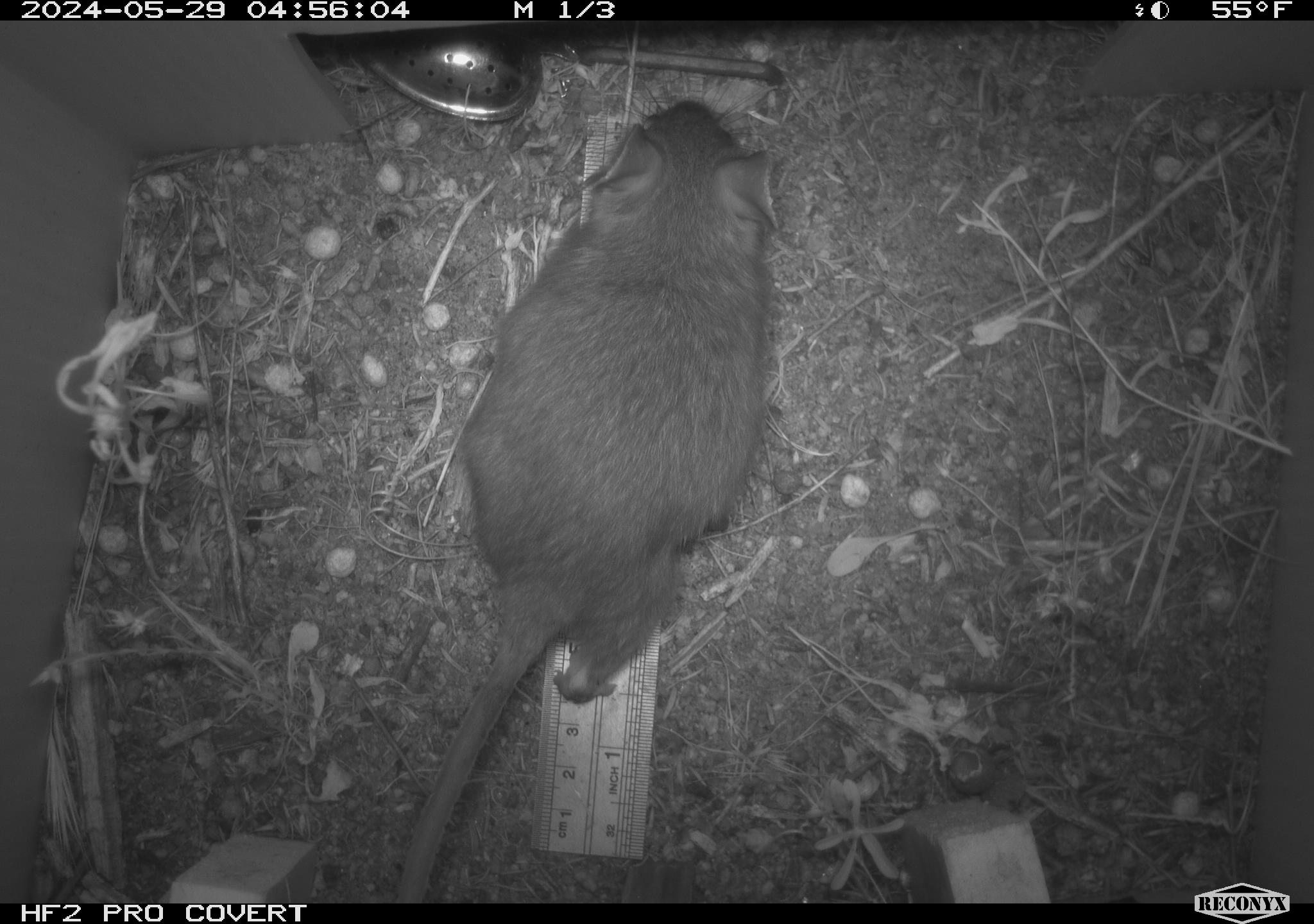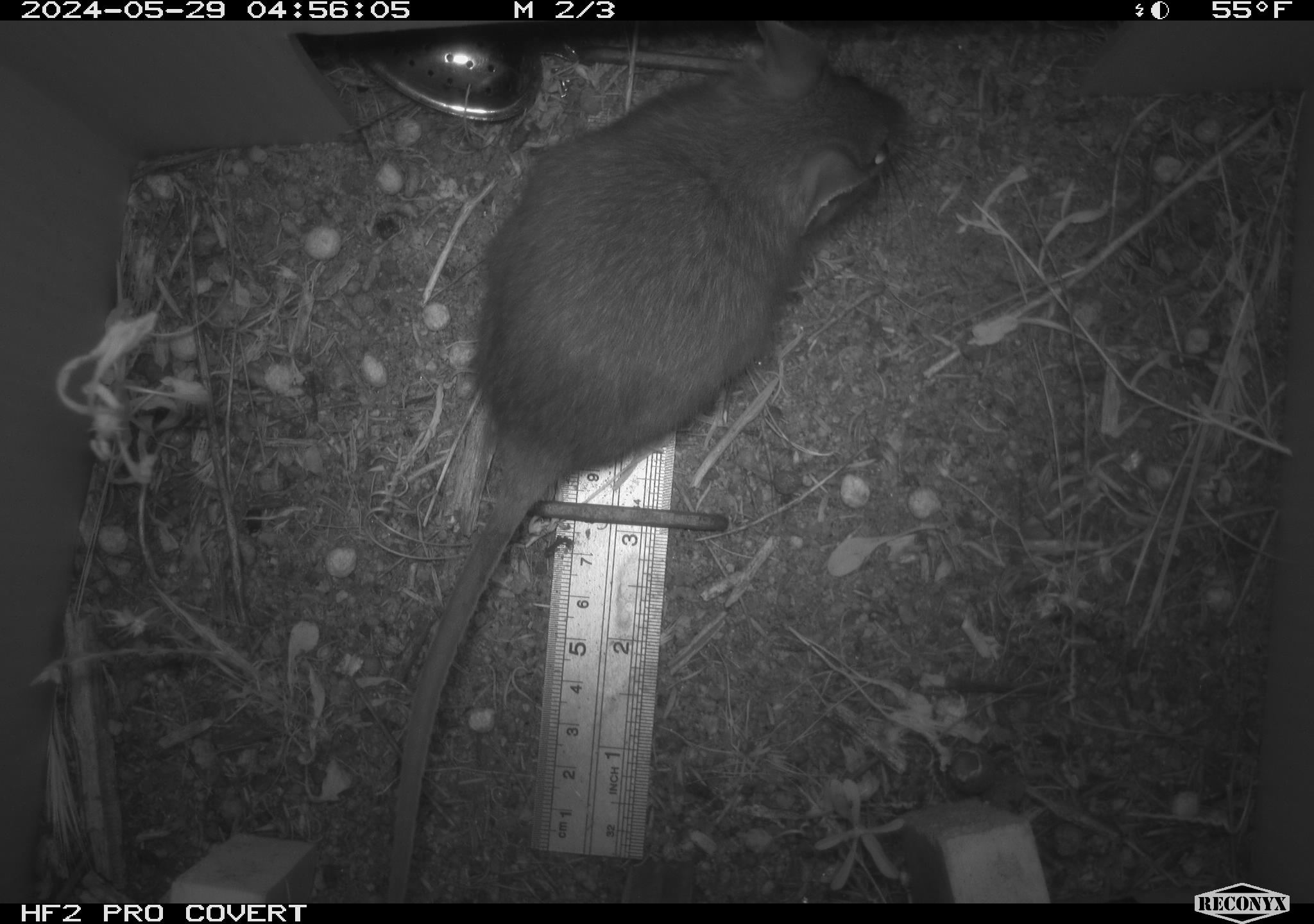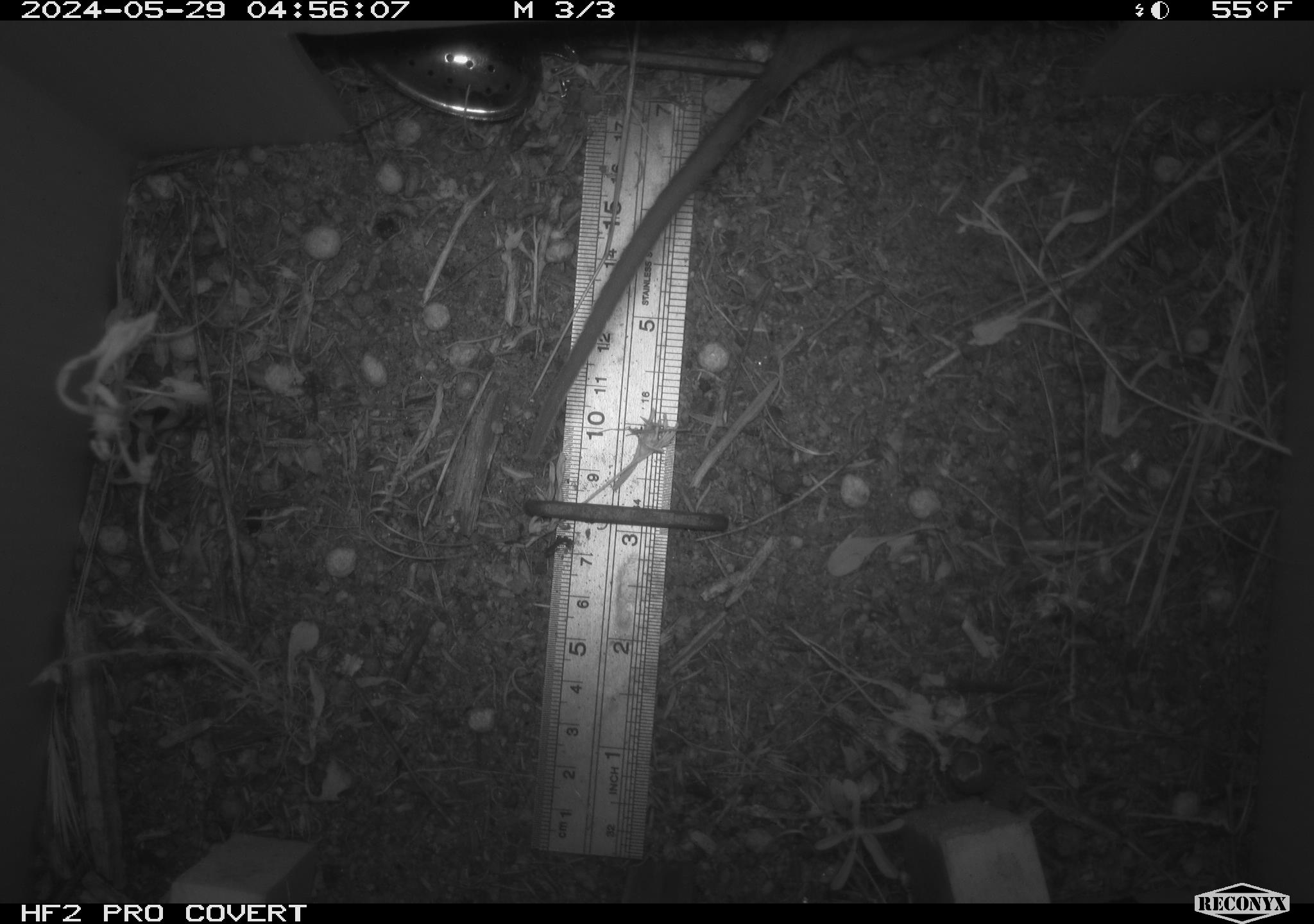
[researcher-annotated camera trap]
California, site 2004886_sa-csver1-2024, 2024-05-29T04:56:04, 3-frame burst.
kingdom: Animalia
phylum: Chordata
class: Mammalia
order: Rodentia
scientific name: Rodentia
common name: rodent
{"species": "rodent (Rodentia)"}